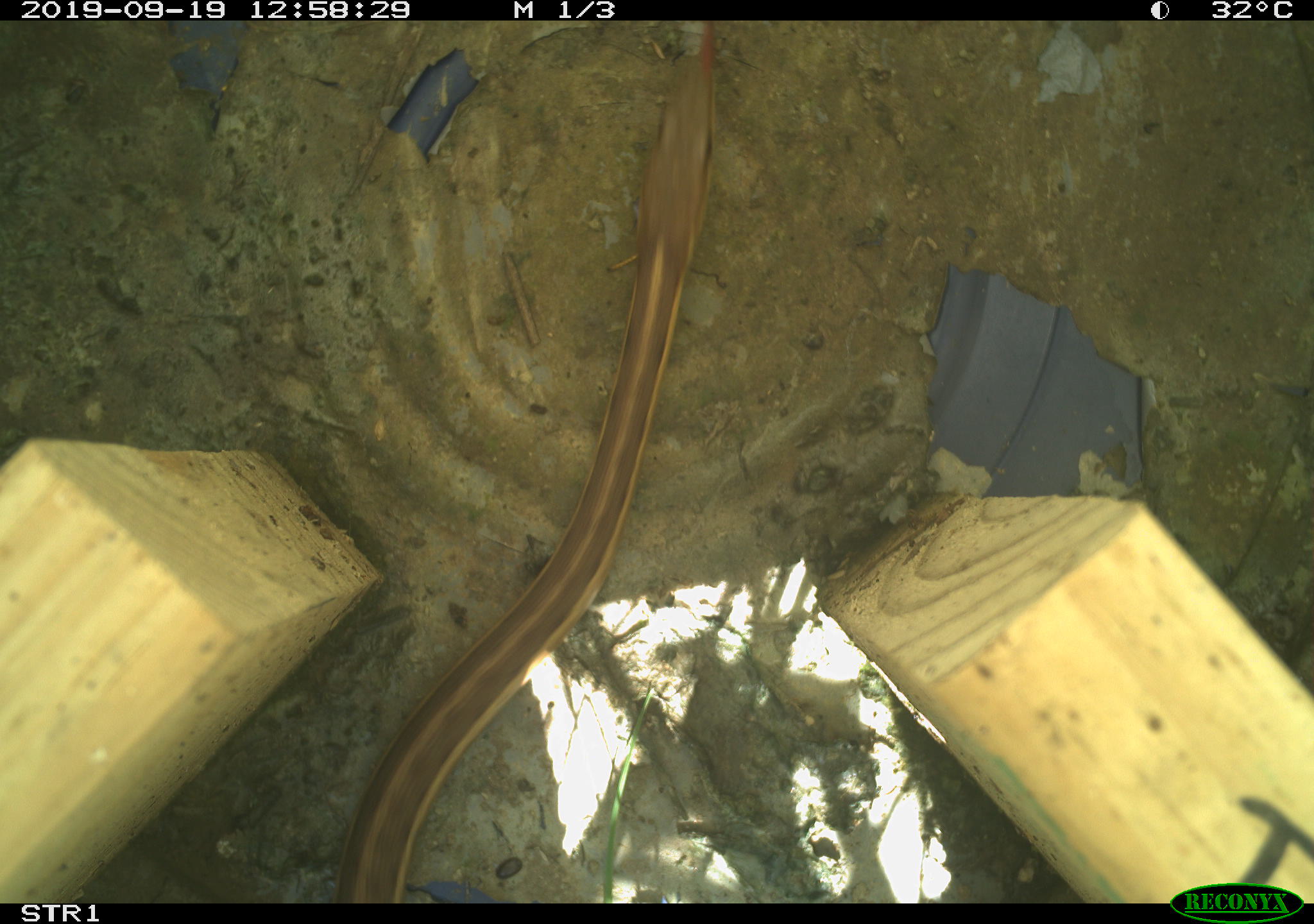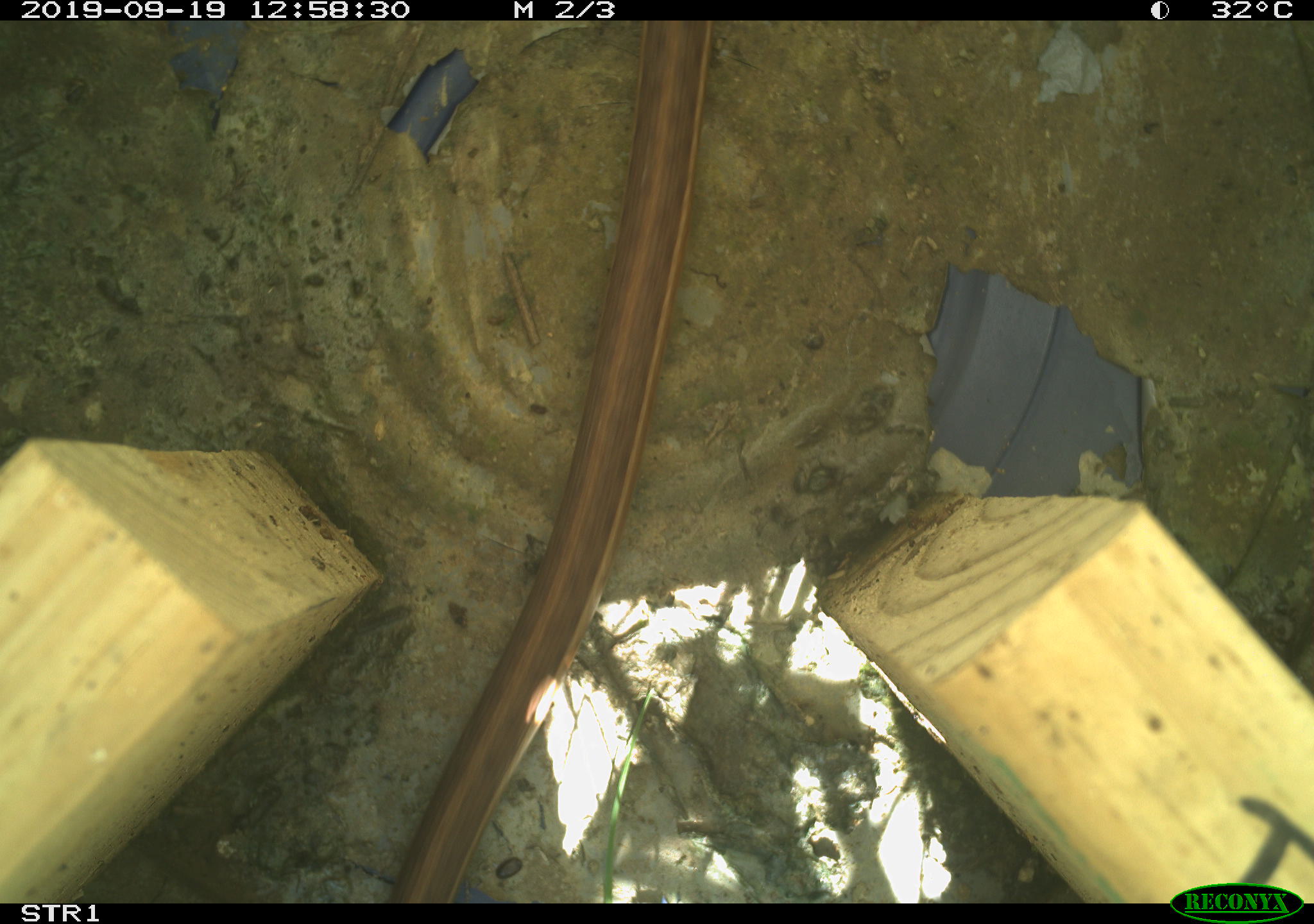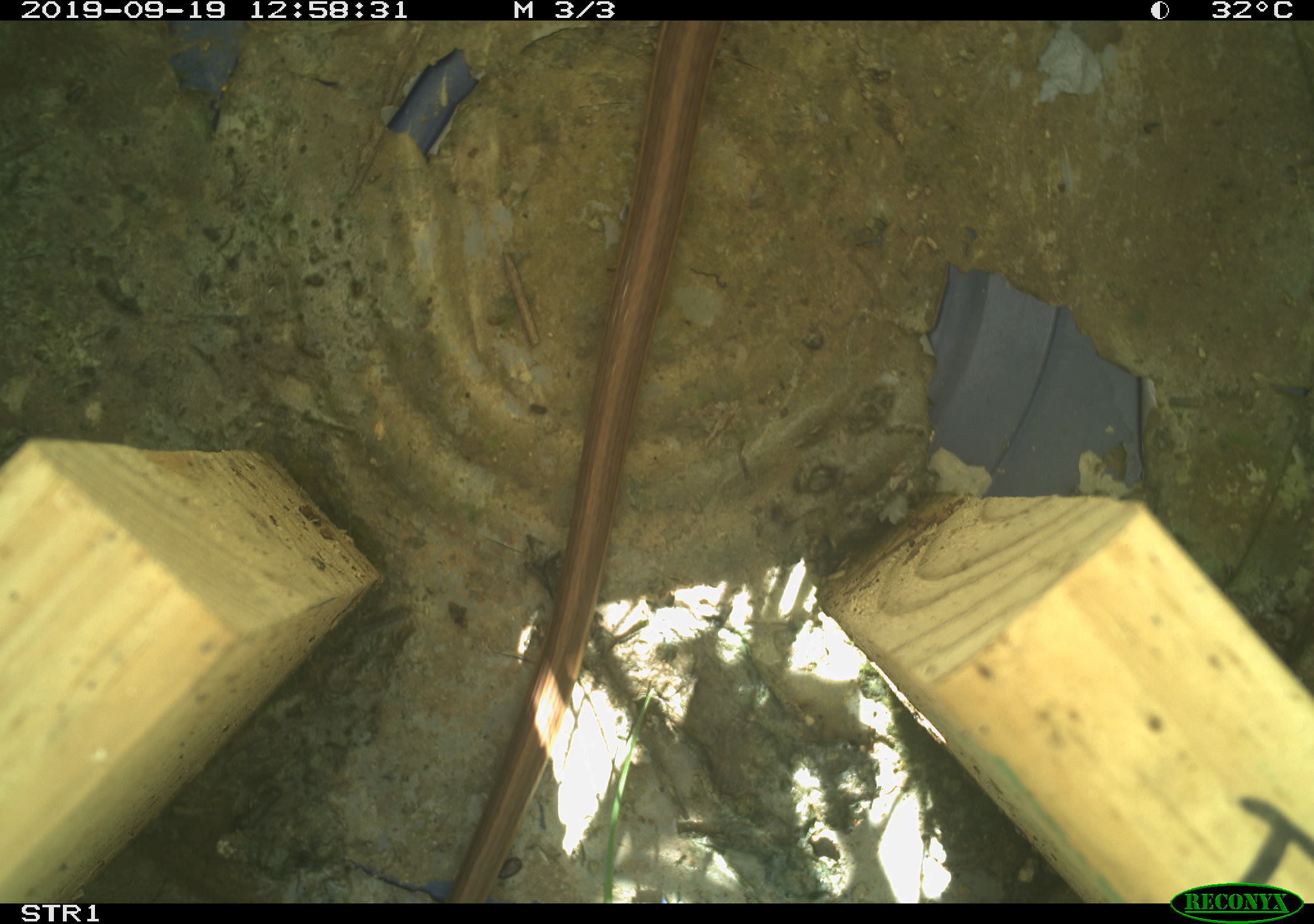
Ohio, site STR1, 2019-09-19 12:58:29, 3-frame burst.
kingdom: Animalia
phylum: Chordata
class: Reptilia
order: Squamata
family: Colubridae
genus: Thamnophis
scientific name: Thamnophis sirtalis sirtalis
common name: eastern gartersnake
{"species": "eastern gartersnake (Thamnophis sirtalis sirtalis)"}